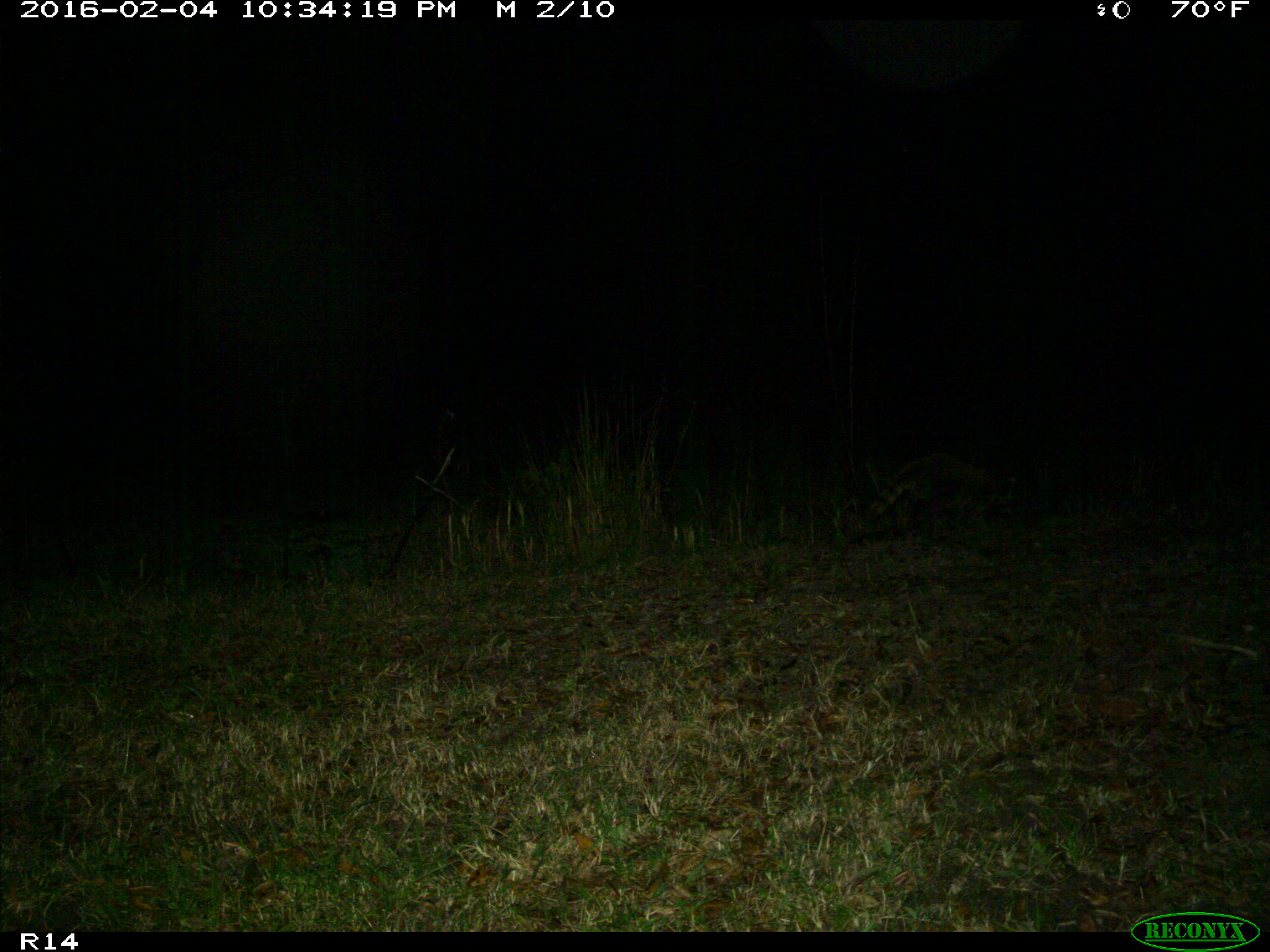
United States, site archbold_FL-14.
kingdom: Animalia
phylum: Chordata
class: Mammalia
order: Carnivora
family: Procyonidae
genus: Procyon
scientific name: Procyon lotor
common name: common raccoon